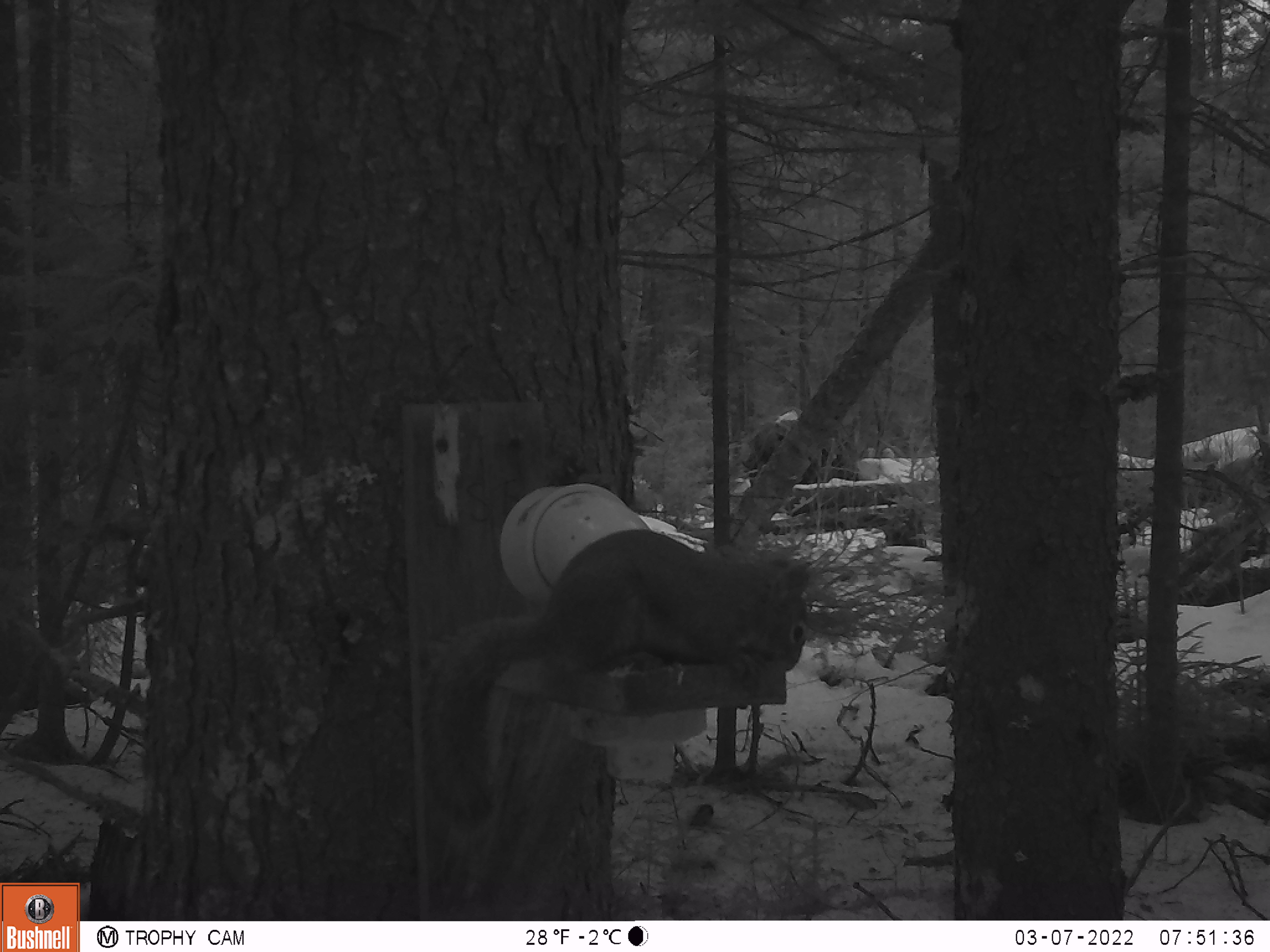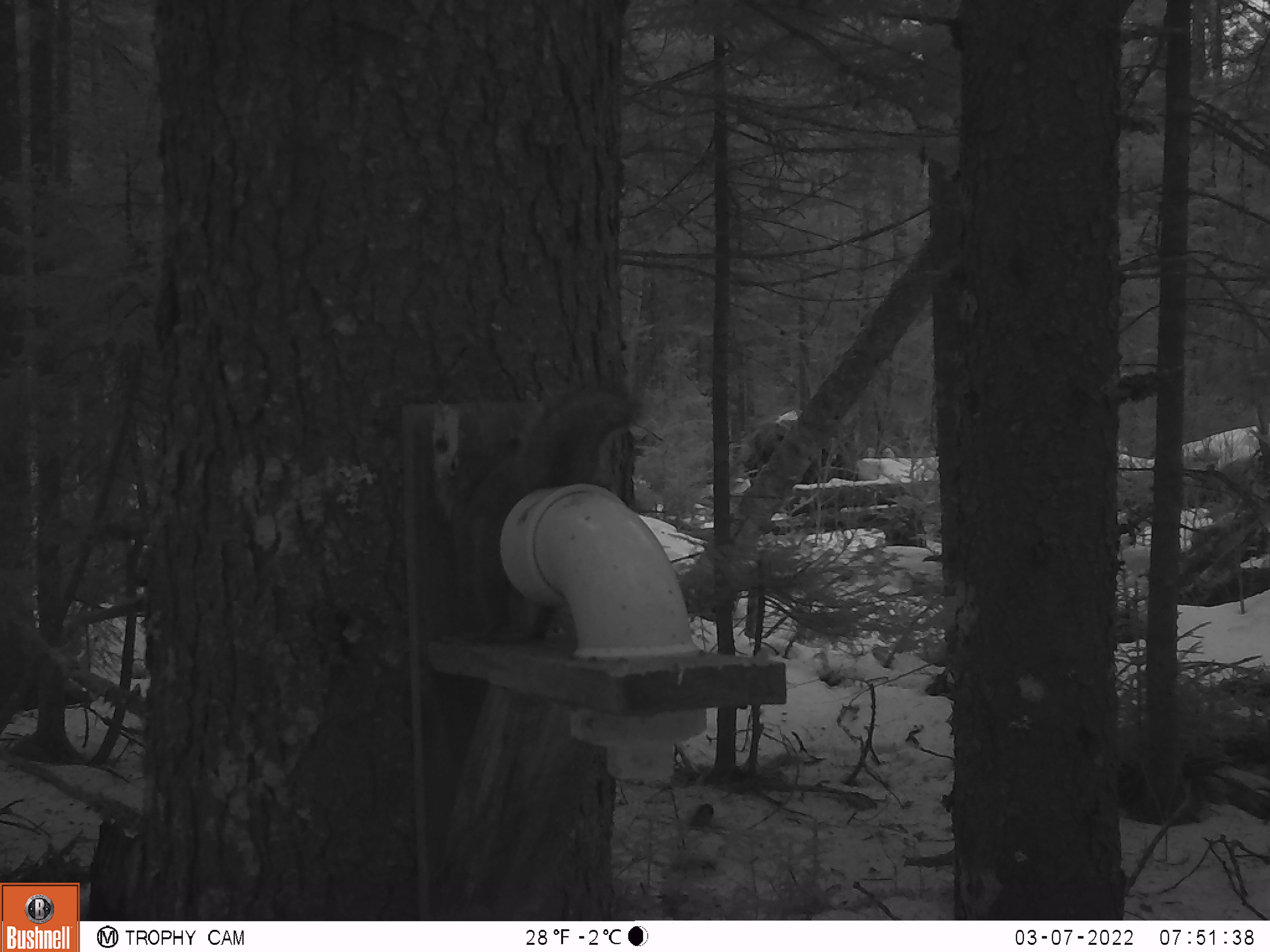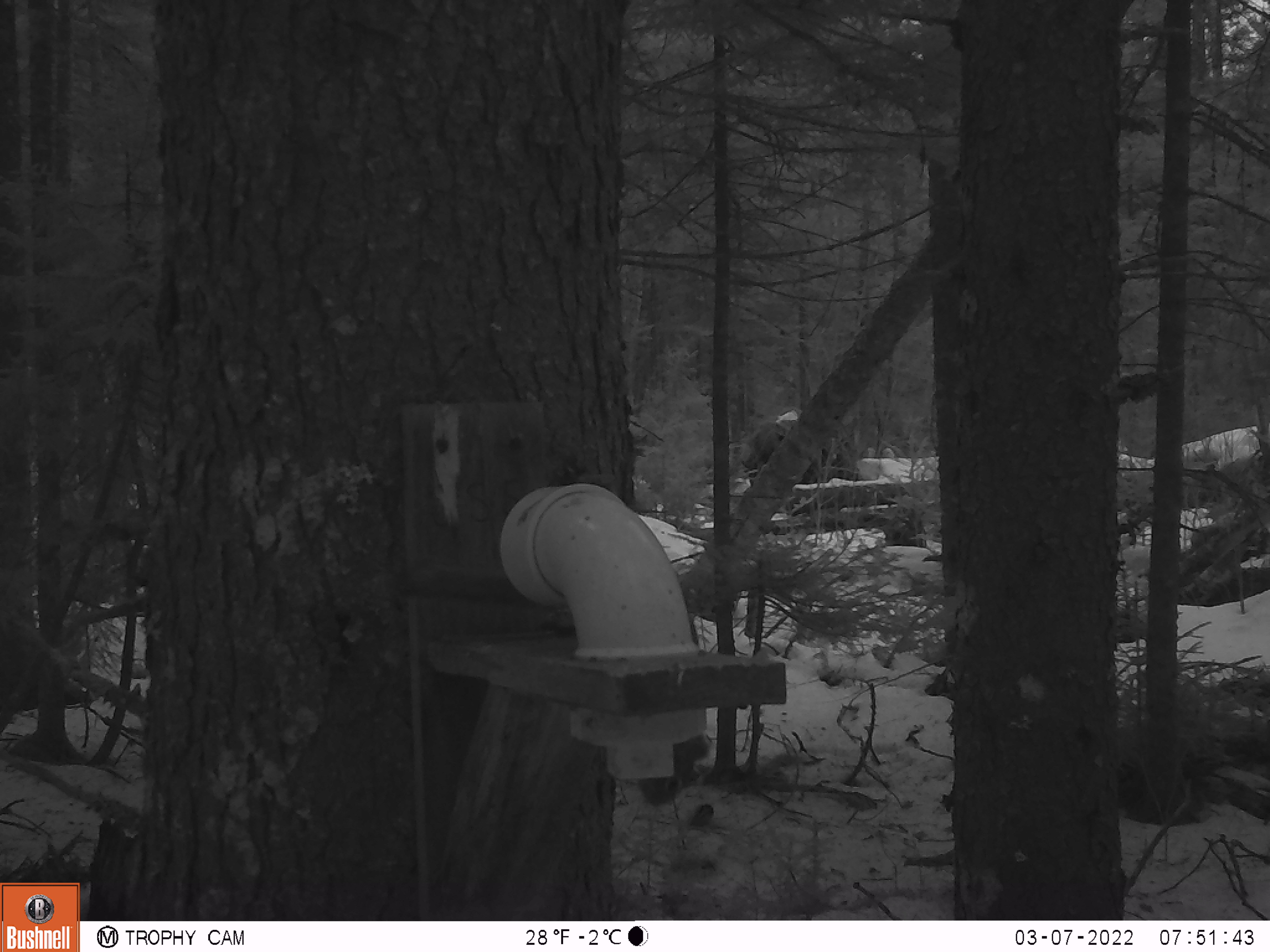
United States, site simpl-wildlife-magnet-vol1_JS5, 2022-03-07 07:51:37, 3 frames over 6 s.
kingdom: Animalia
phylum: Chordata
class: Mammalia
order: Rodentia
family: Sciuridae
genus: Tamiasciurus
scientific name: Tamiasciurus hudsonicus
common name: red squirrel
Red squirrel (Tamiasciurus hudsonicus).